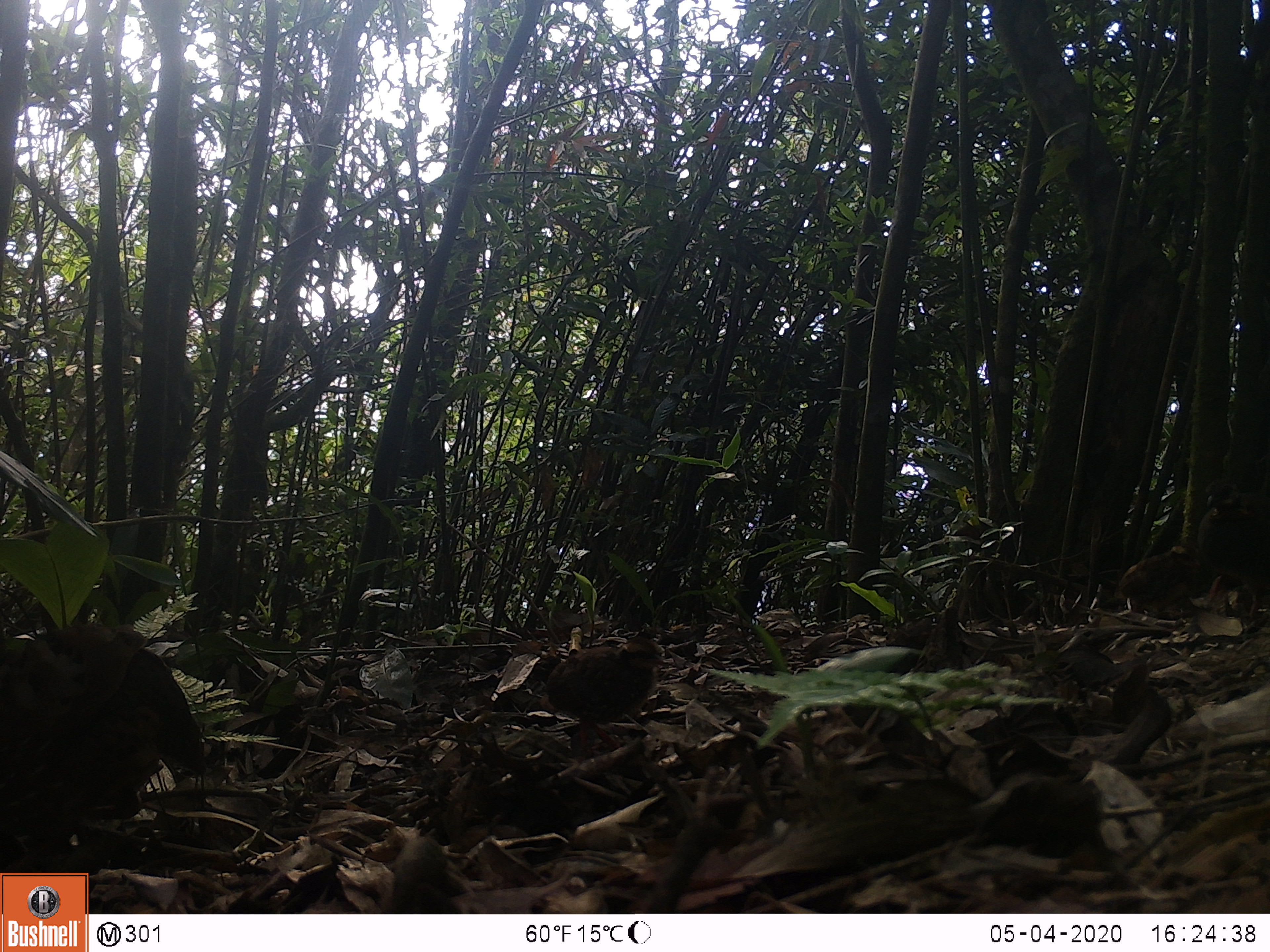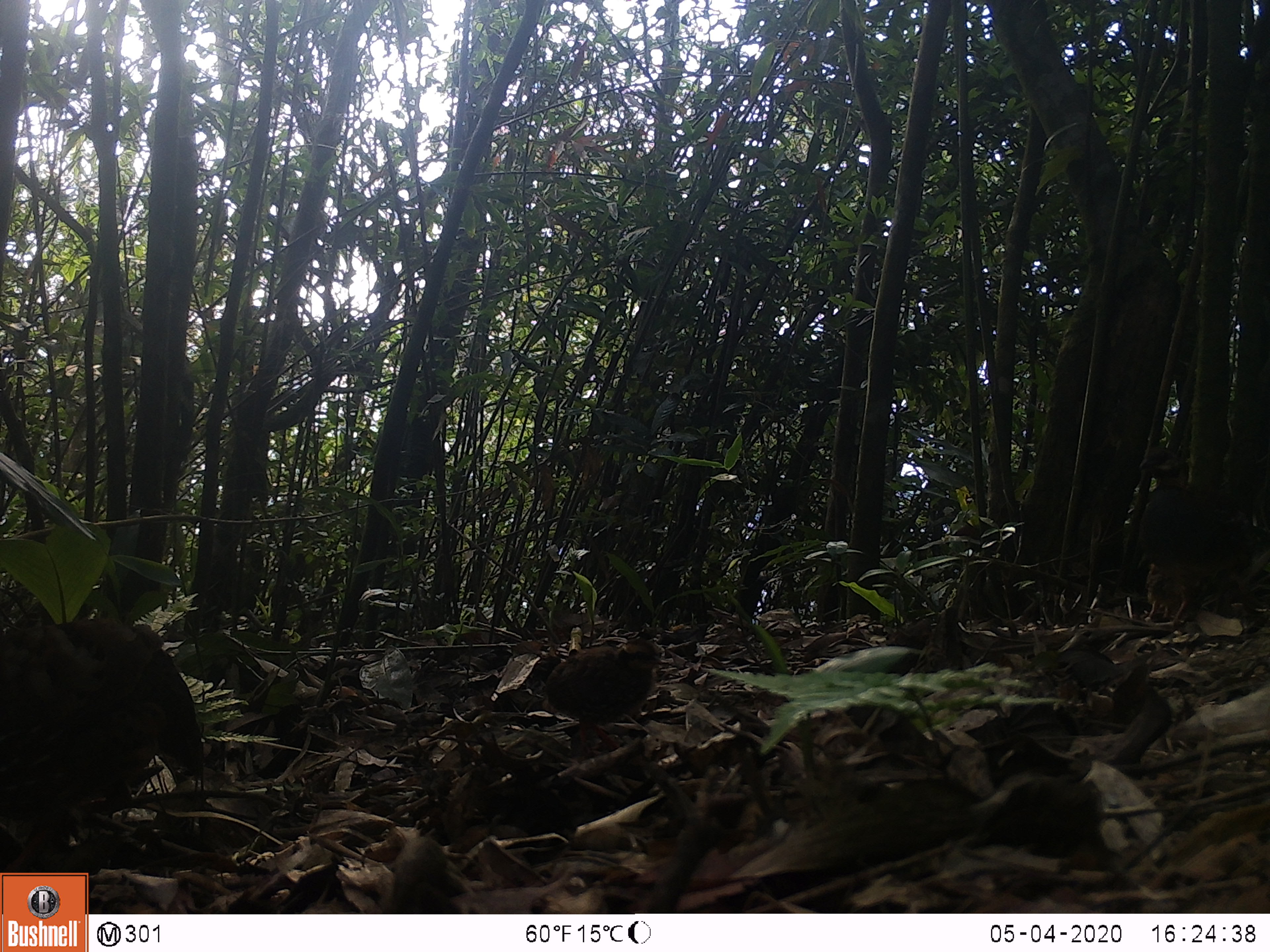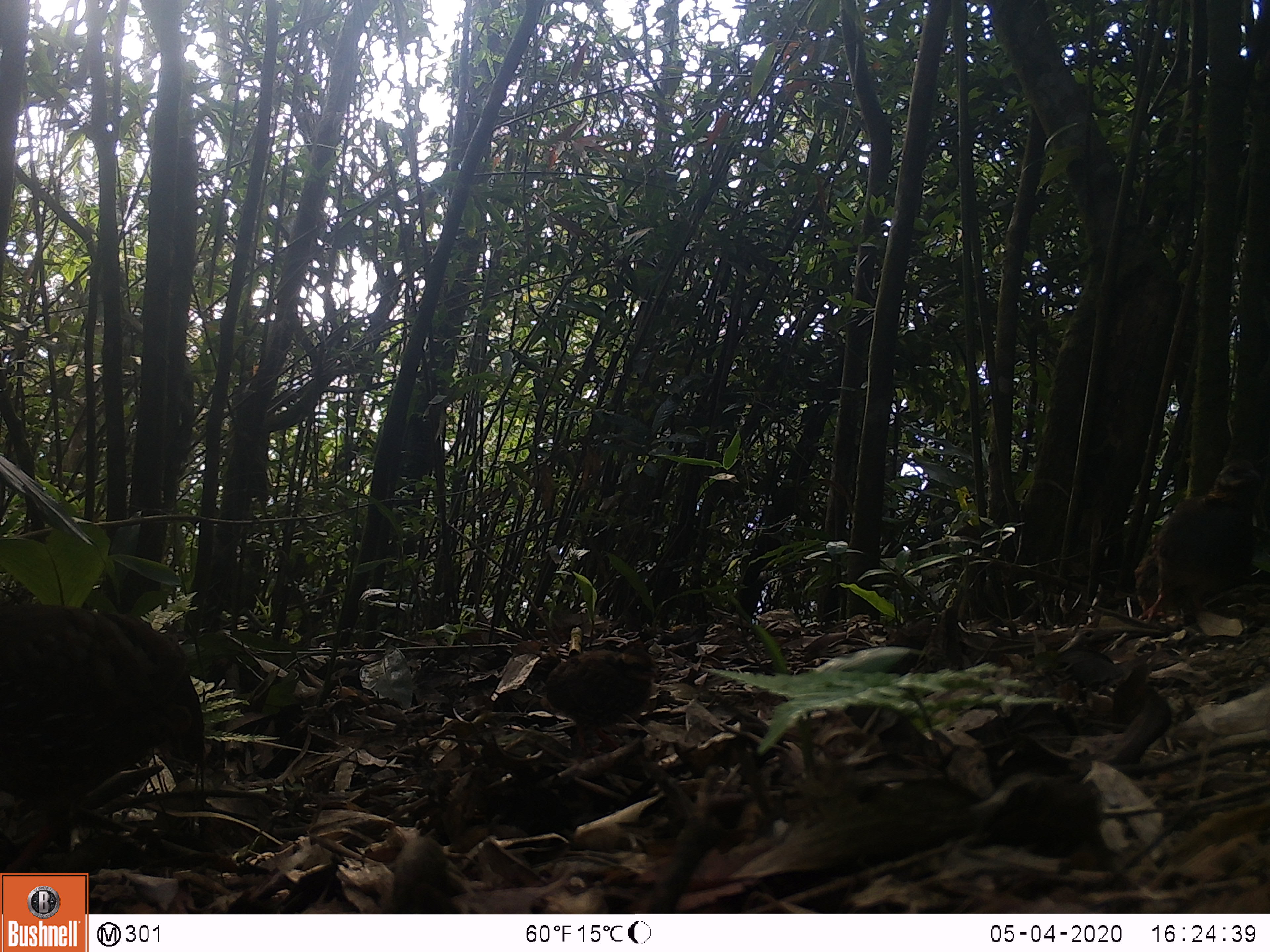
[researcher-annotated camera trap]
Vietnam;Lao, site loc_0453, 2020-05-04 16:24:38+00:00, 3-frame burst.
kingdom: Animalia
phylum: Chordata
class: Aves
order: Galliformes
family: Phasianidae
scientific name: Phasianidae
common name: partridge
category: unidentified partridge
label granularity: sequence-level